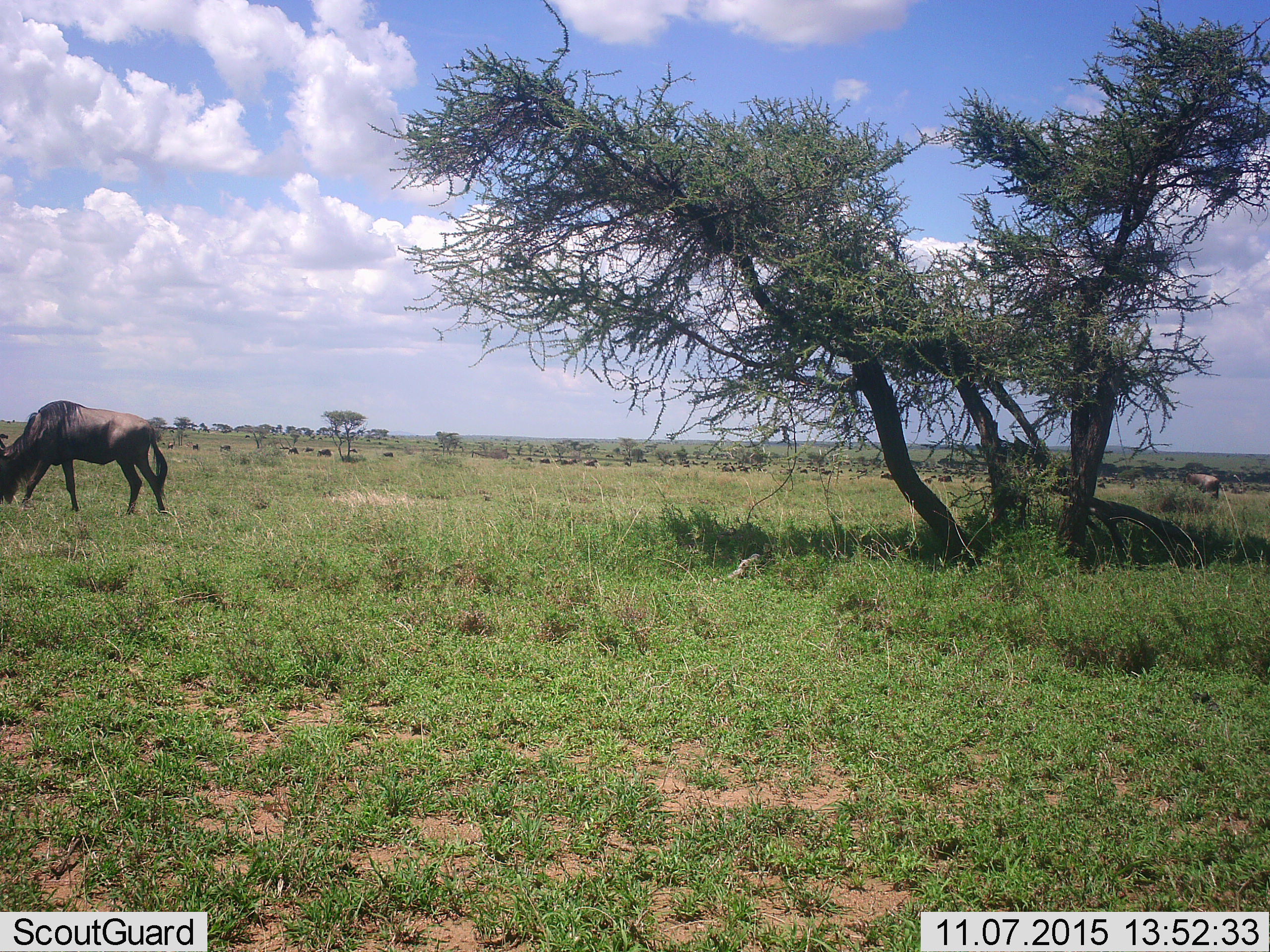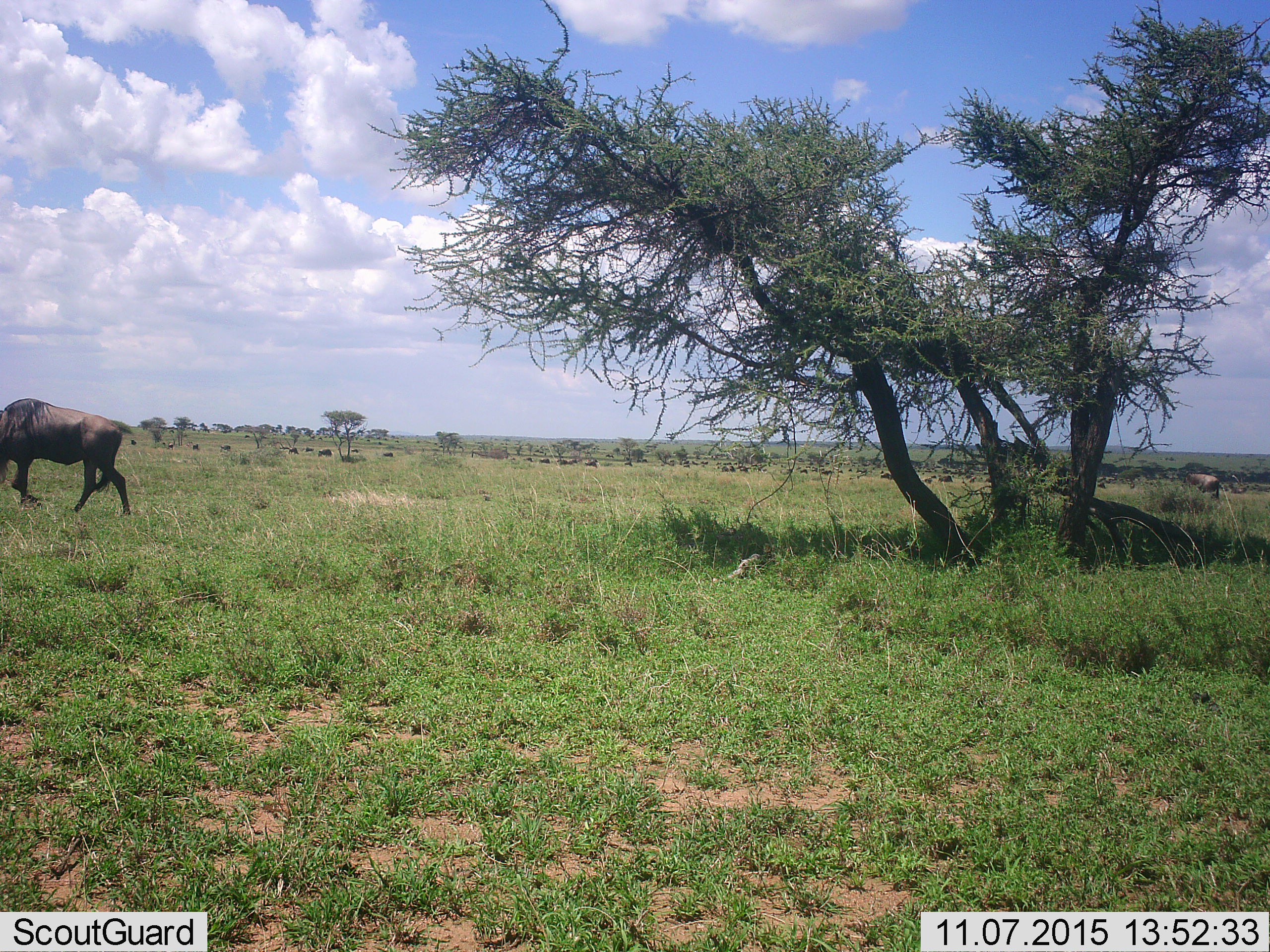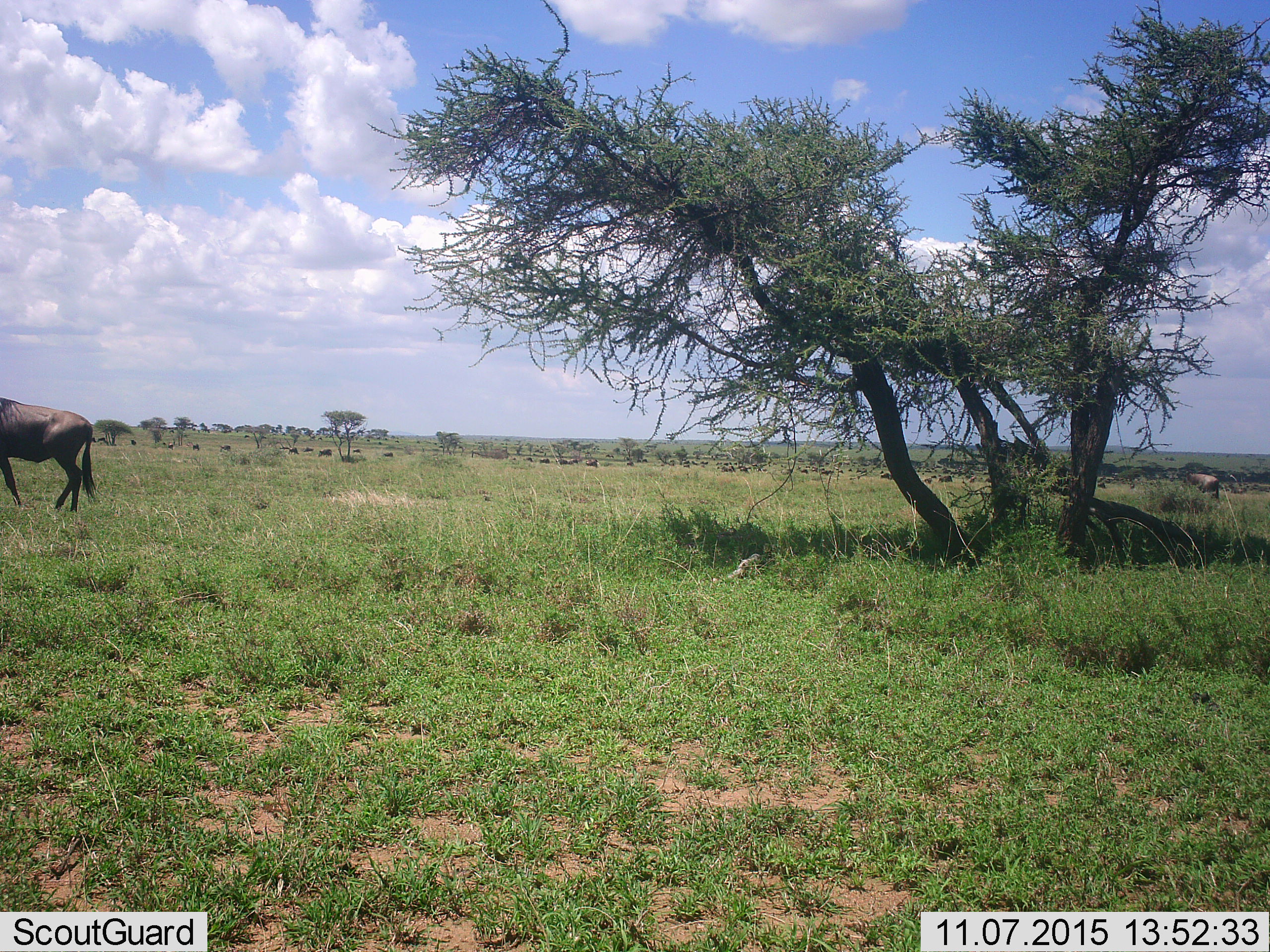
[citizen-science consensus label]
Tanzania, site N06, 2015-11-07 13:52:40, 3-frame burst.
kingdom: Animalia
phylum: Chordata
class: Mammalia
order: Artiodactyla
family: Bovidae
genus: Connochaetes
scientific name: Connochaetes taurinus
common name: blue wildebeest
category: wildebeest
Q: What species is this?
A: Wildebeest (blue wildebeest) (Connochaetes taurinus).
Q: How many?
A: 11-50.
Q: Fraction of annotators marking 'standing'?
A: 56%.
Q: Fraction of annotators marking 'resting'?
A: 0%.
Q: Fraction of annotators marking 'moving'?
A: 89%.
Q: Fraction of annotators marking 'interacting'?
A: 0%.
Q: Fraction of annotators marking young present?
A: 0%.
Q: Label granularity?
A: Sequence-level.